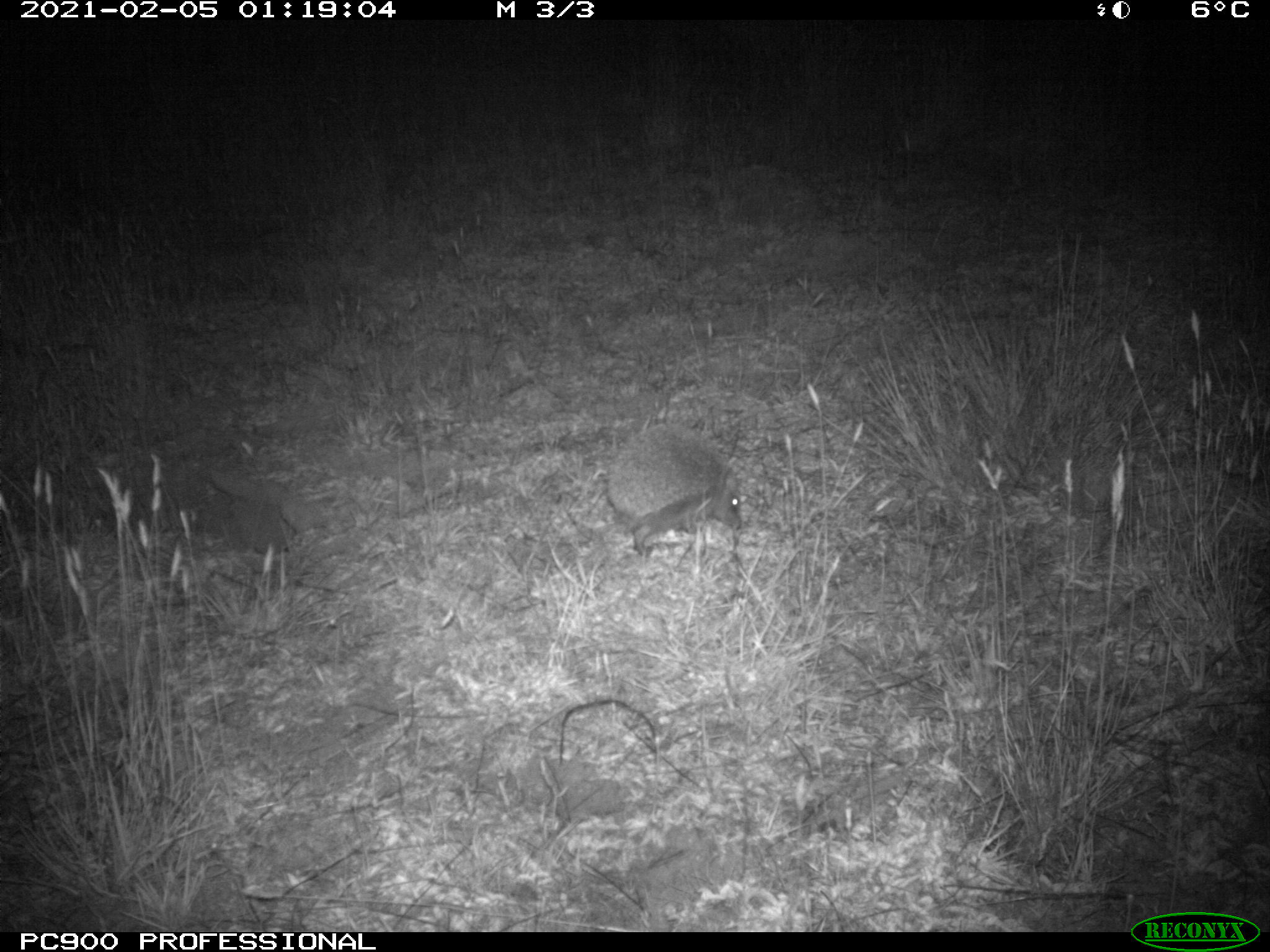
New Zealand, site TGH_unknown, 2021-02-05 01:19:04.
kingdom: Animalia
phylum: Chordata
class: Mammalia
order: Eulipotyphla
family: Erinaceidae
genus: Erinaceus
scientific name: Erinaceus europaeus europaeus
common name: european hedgehog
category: hedgehog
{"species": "hedgehog (european hedgehog) (Erinaceus europaeus europaeus)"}